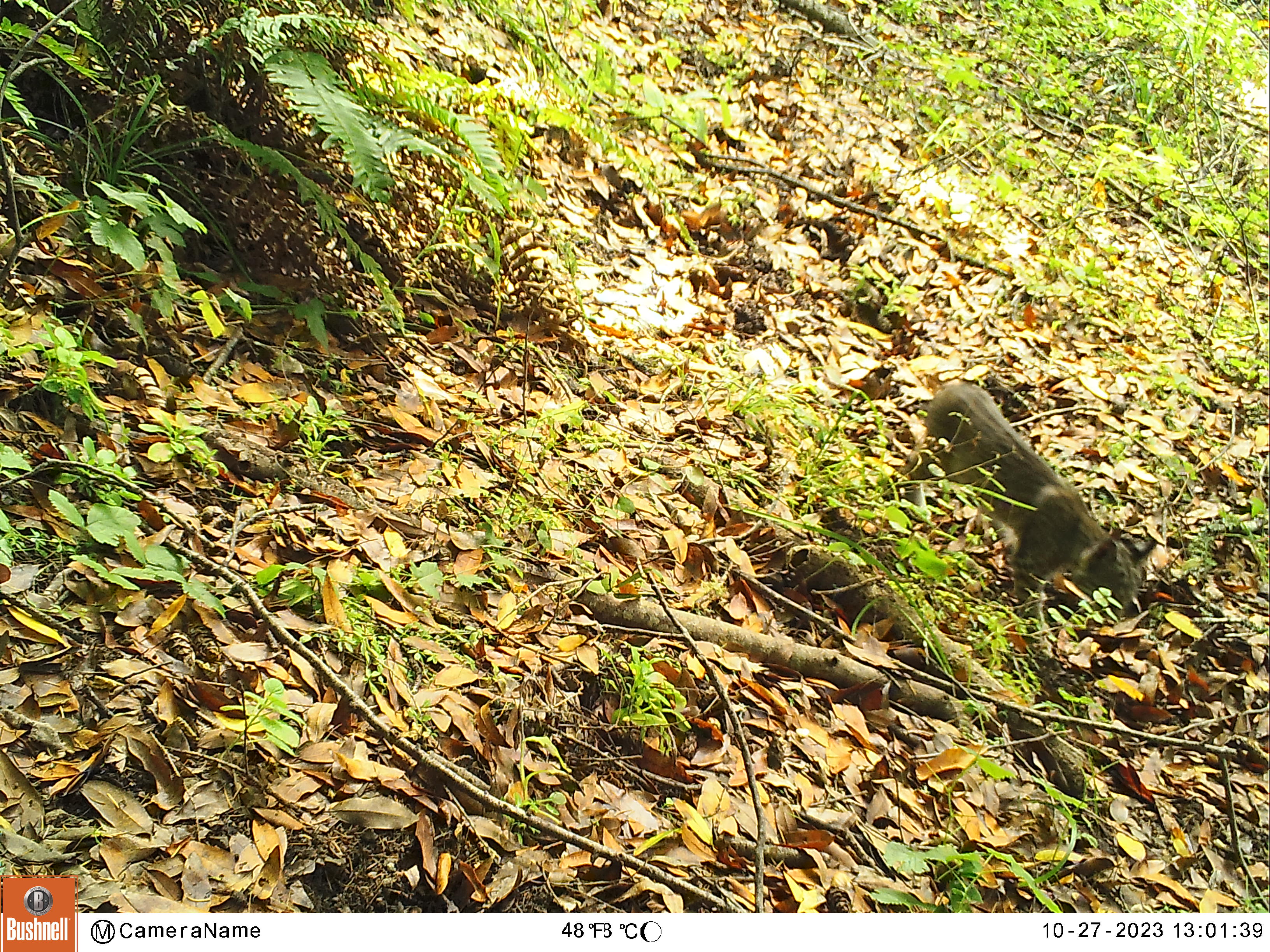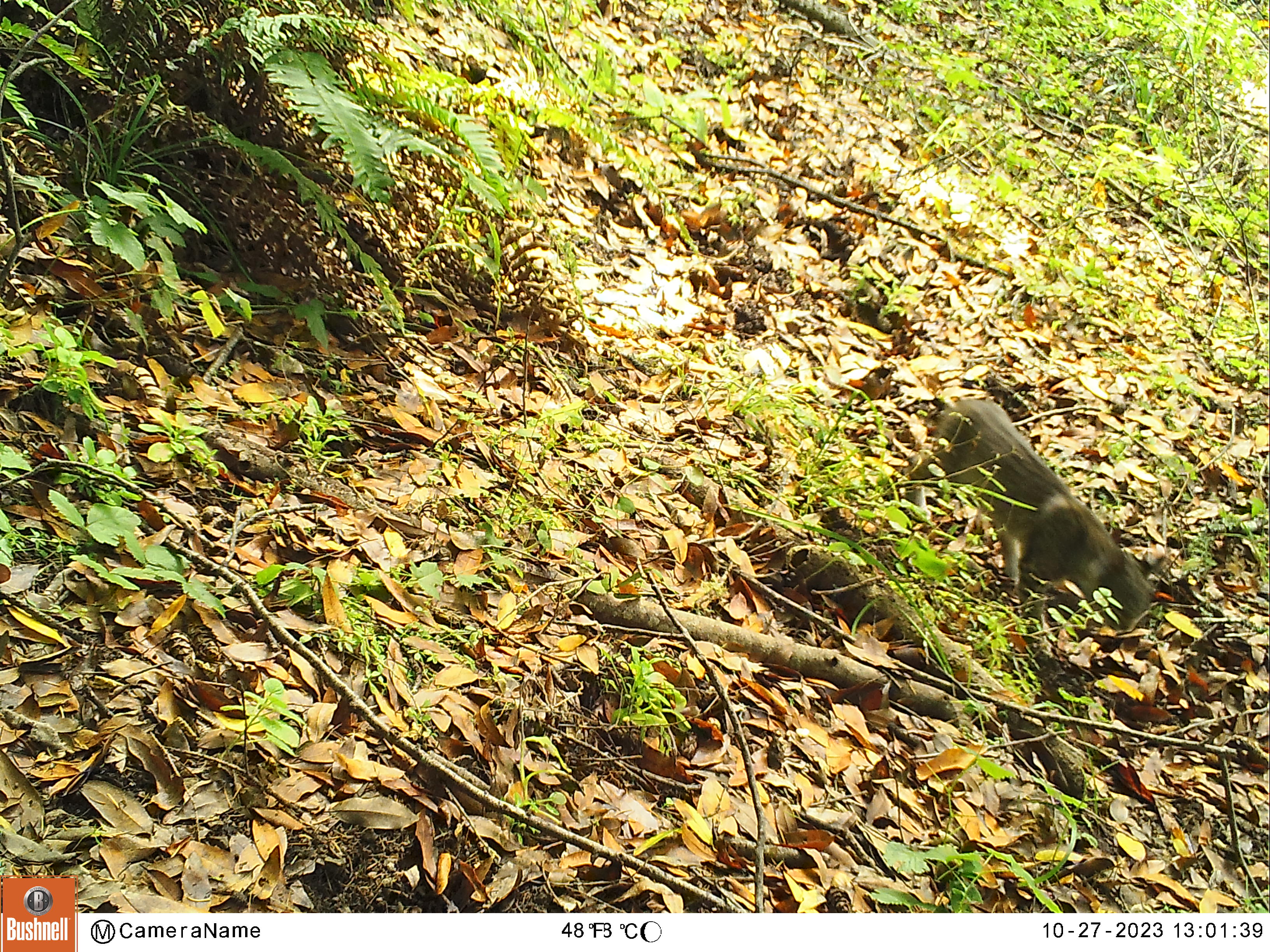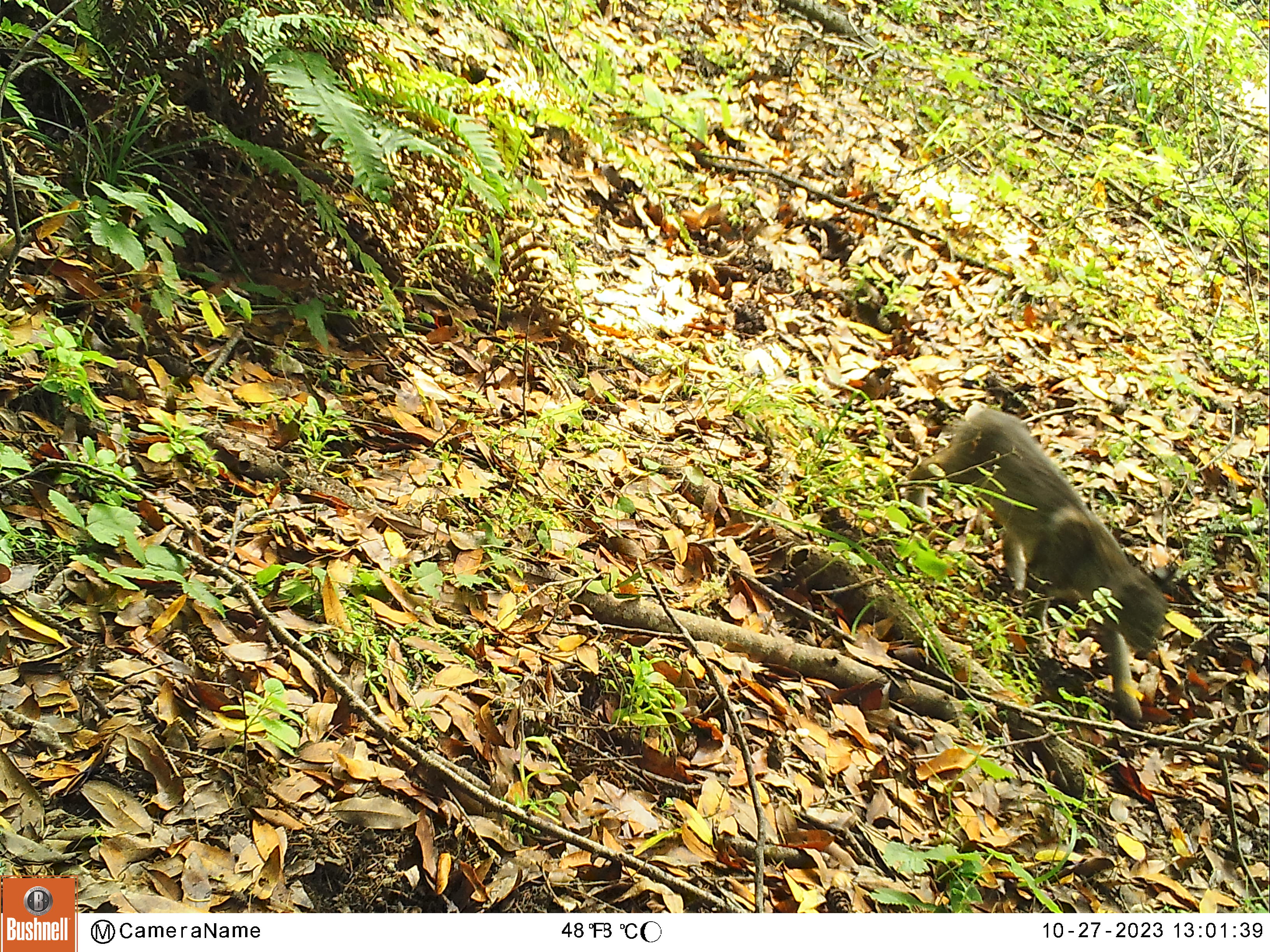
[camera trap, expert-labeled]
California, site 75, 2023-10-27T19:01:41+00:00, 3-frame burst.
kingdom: Animalia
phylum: Chordata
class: Mammalia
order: Carnivora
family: Felidae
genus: Lynx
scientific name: Lynx rufus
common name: bobcat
Bobcat (Lynx rufus).